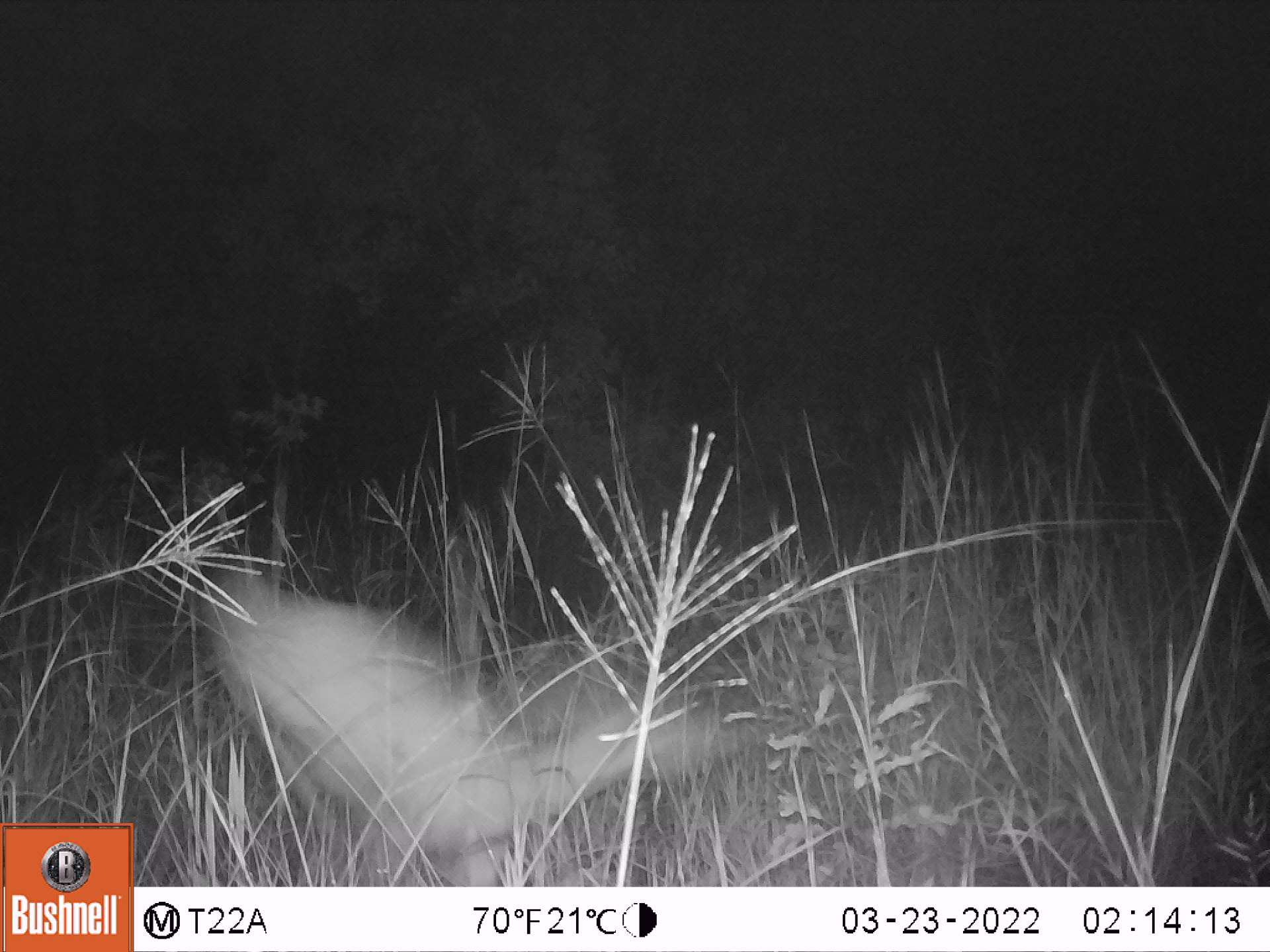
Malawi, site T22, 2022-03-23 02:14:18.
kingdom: Animalia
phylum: Chordata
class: Mammalia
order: Artiodactyla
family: Bovidae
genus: Sylvicapra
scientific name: Sylvicapra grimmia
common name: common duiker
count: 1